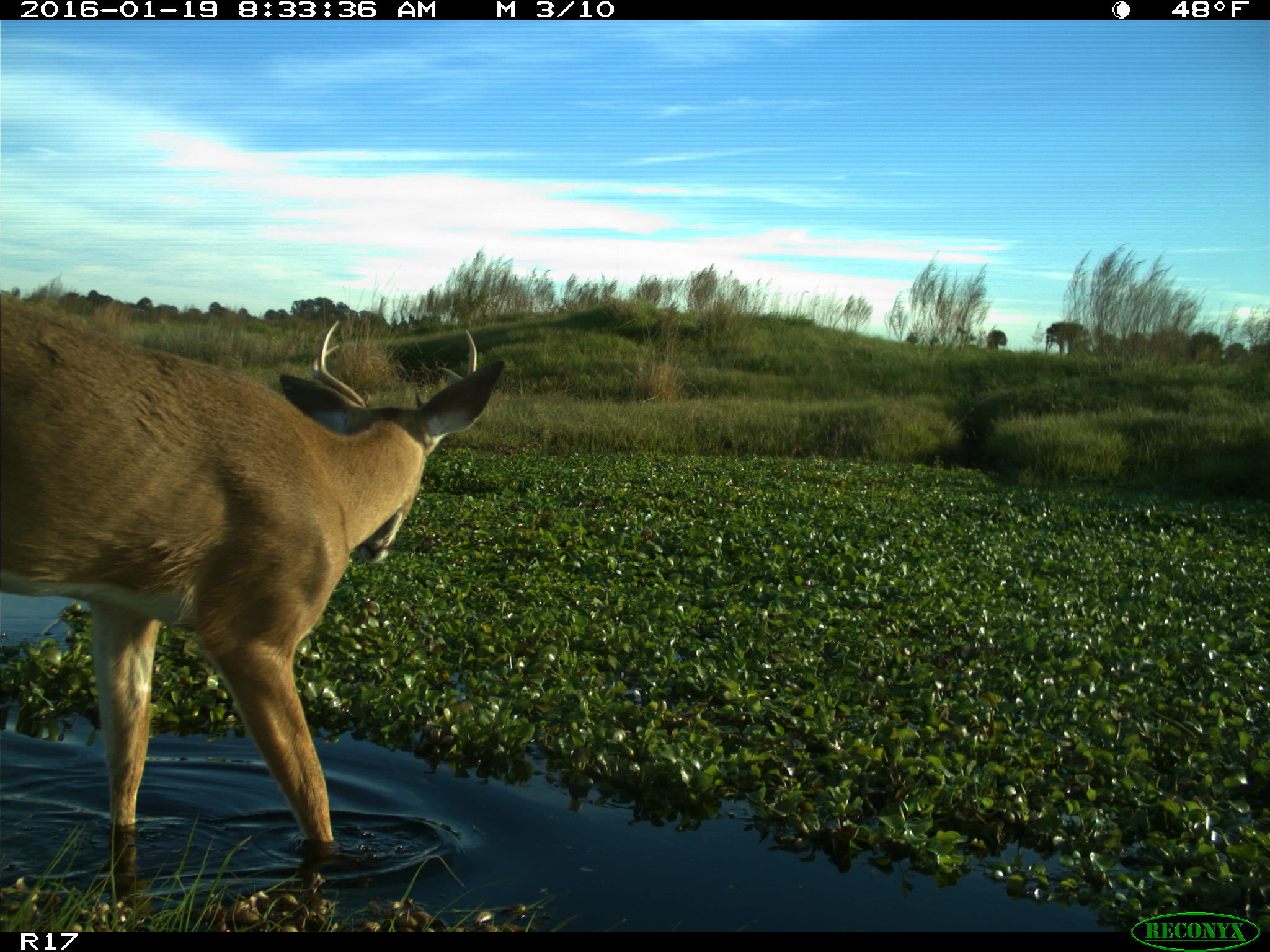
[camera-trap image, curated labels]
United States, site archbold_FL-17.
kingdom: Animalia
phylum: Chordata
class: Mammalia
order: Artiodactyla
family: Cervidae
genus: Odocoileus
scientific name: Odocoileus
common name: deer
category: unidentified deer